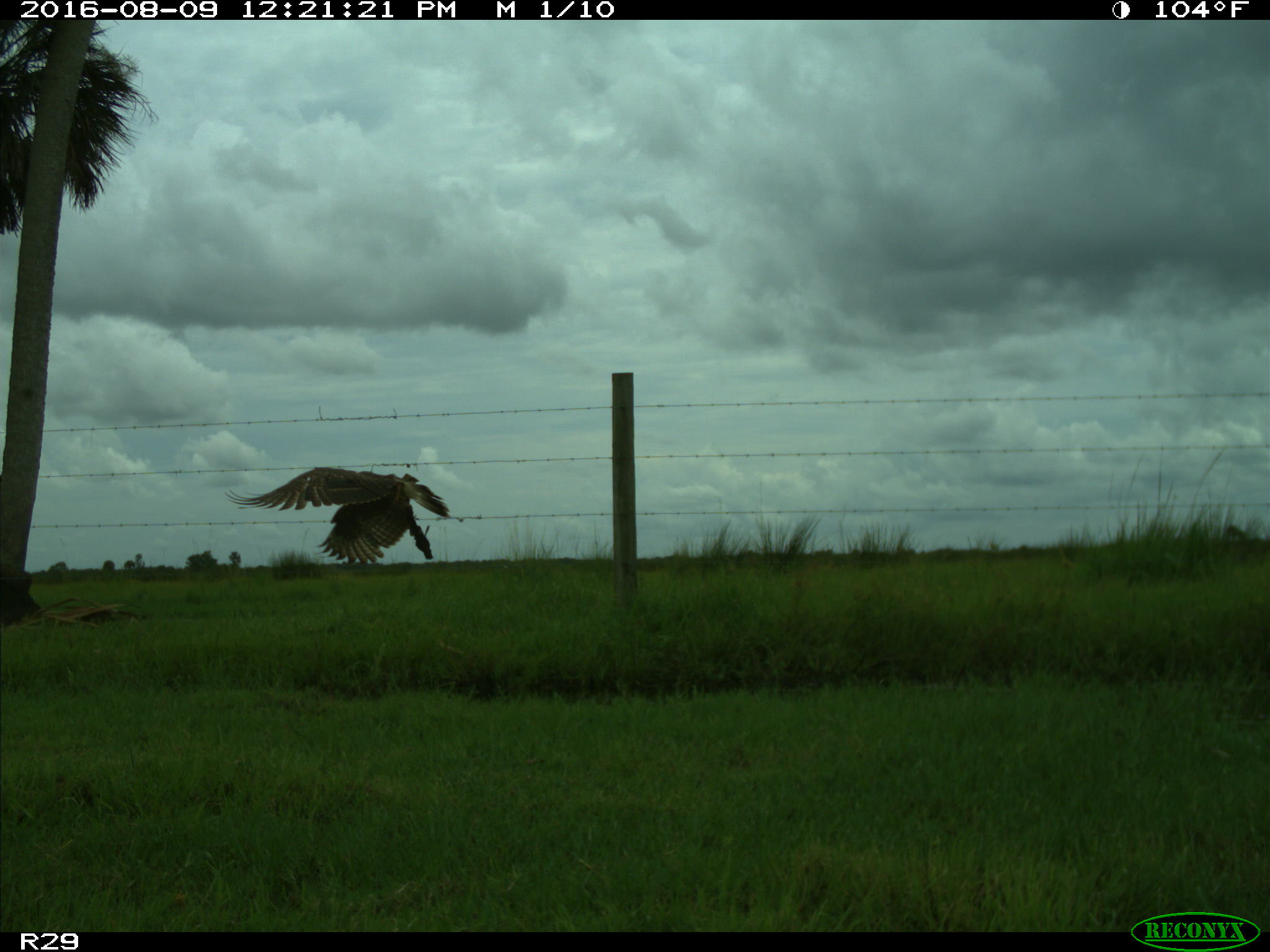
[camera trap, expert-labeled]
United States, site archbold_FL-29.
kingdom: Animalia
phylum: Chordata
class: Aves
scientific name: Aves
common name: birds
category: unidentified bird